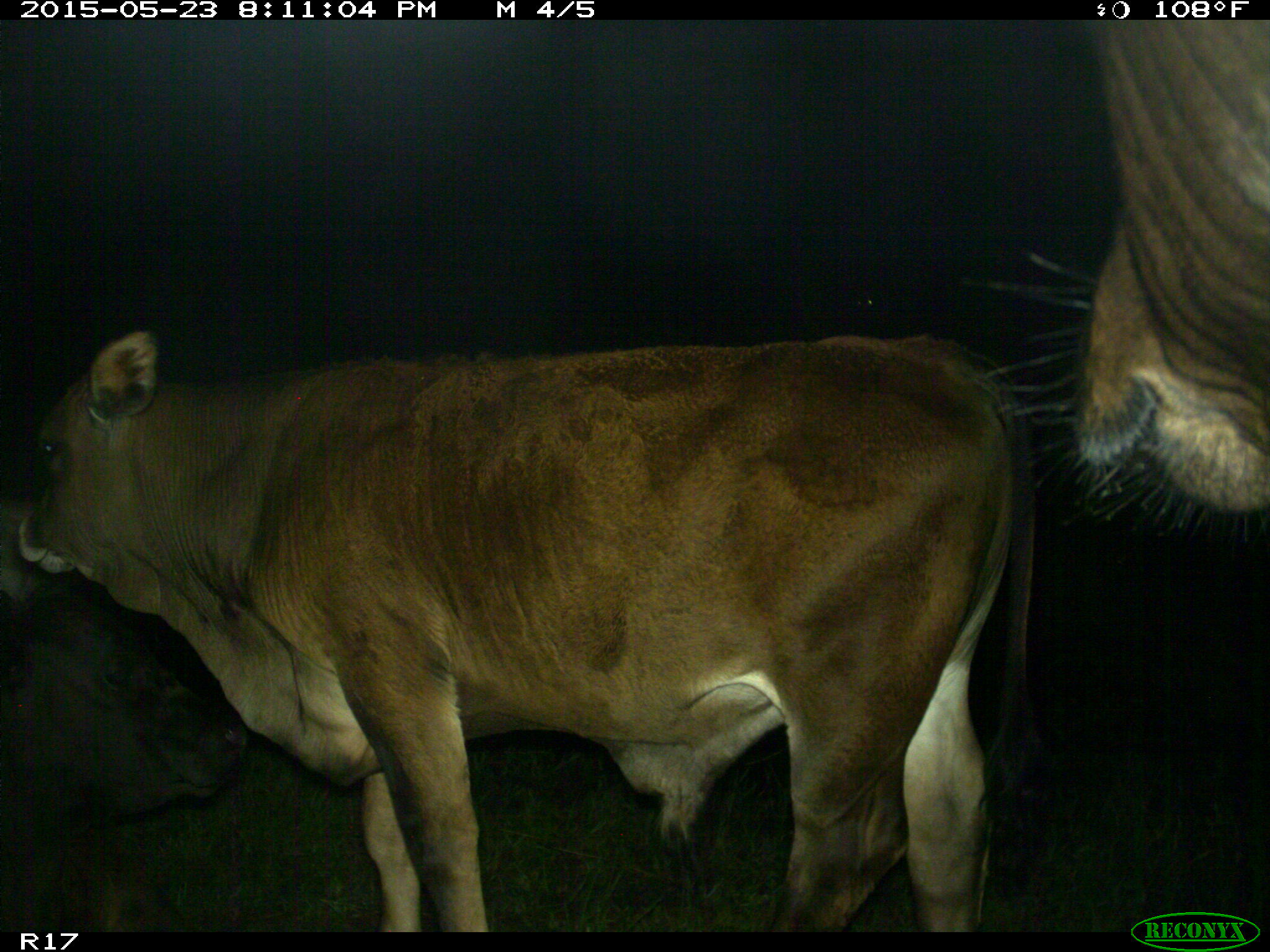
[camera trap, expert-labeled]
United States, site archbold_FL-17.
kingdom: Animalia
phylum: Chordata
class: Mammalia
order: Artiodactyla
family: Bovidae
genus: Bos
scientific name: Bos taurus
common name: domestic cow